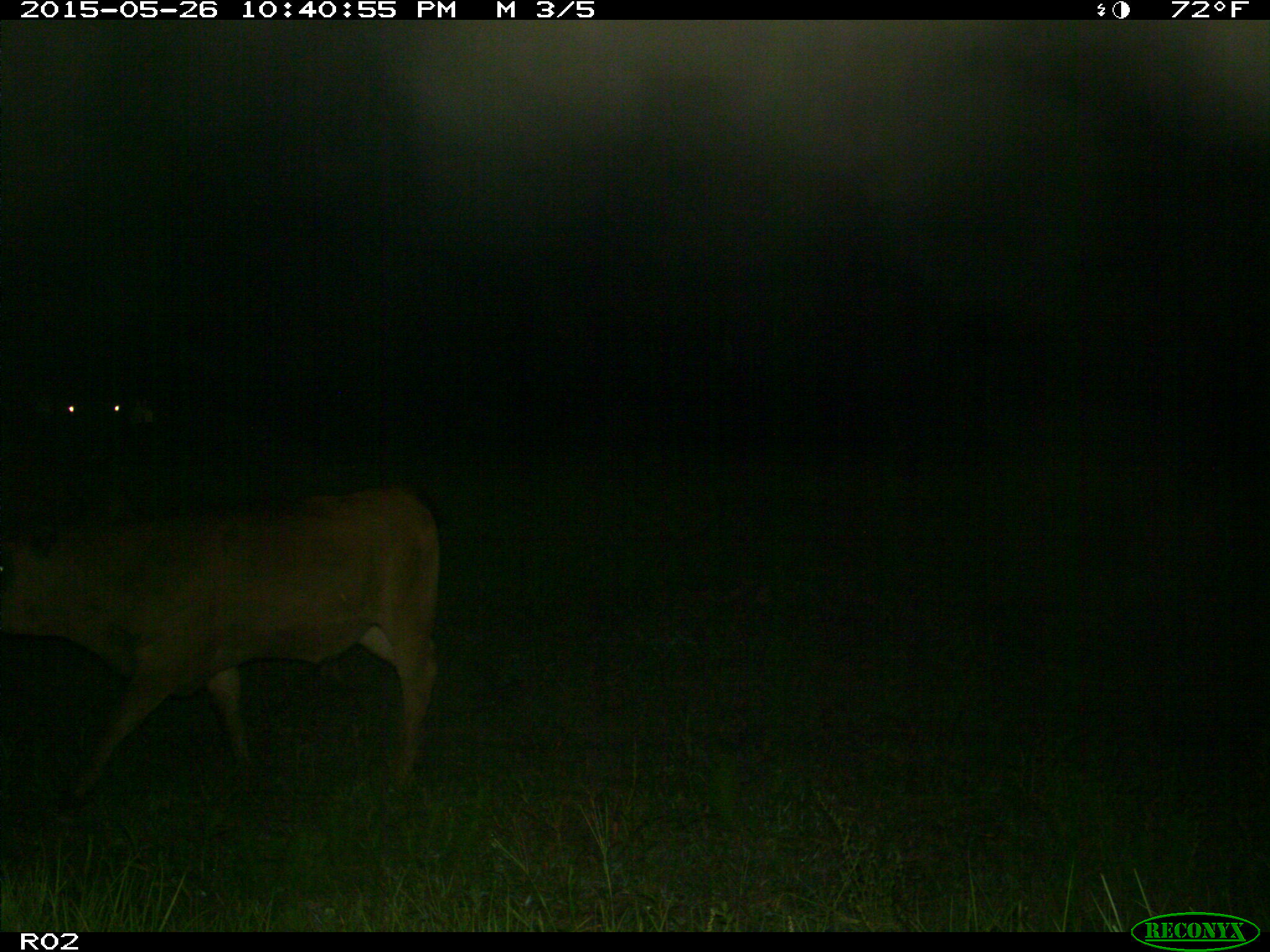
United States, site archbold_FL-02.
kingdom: Animalia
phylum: Chordata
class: Mammalia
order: Artiodactyla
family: Bovidae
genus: Bos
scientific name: Bos taurus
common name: domestic cow